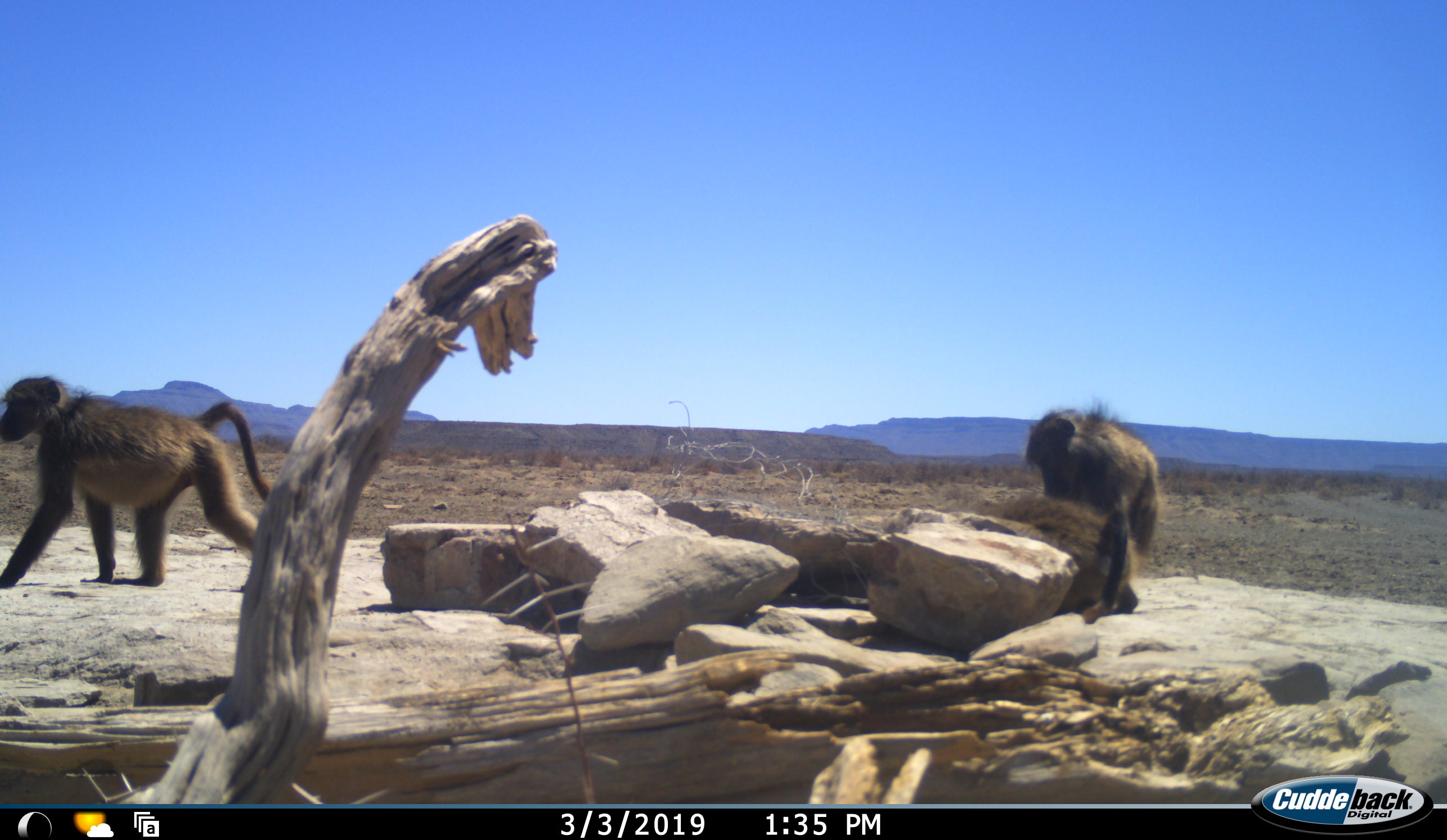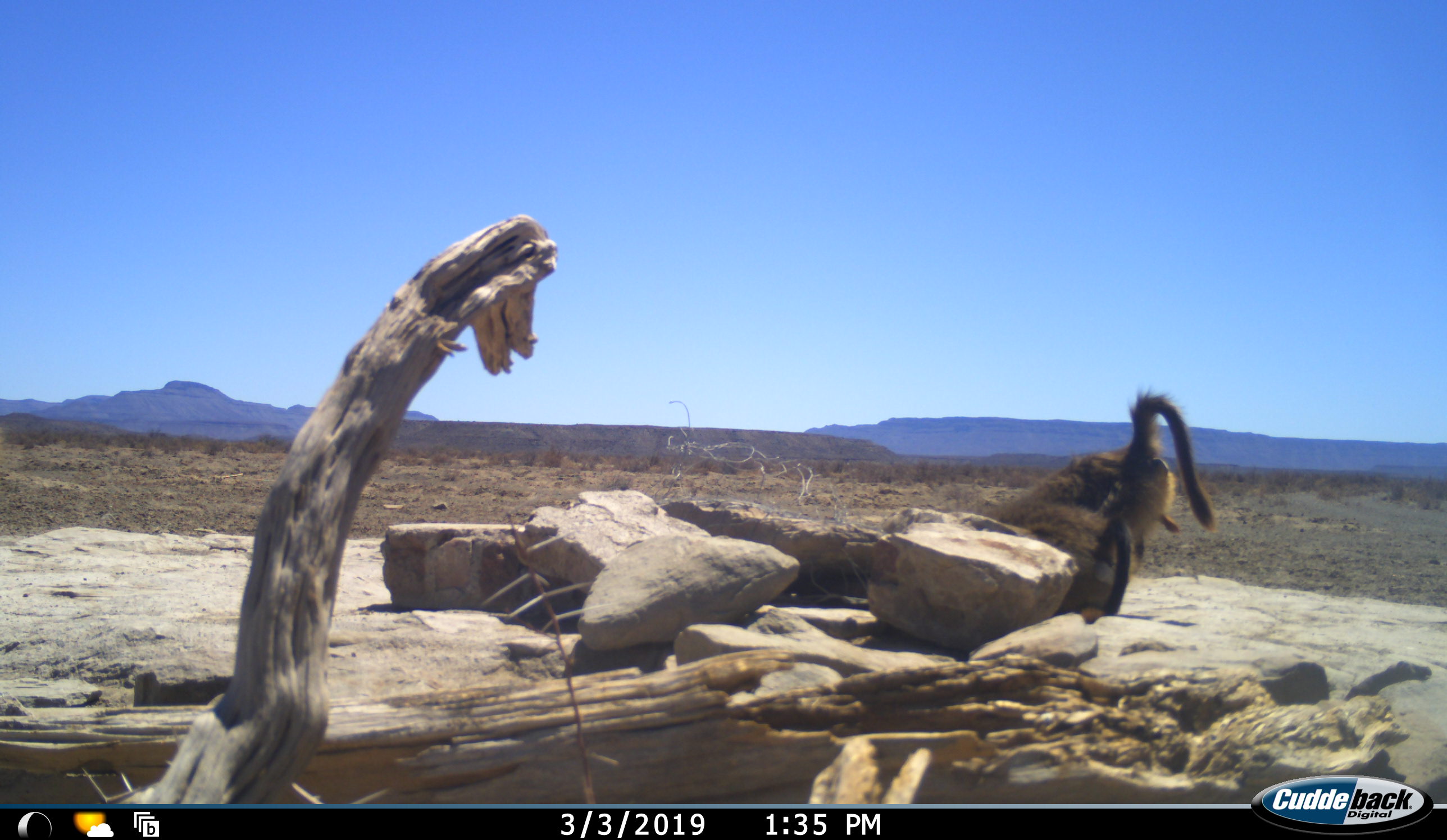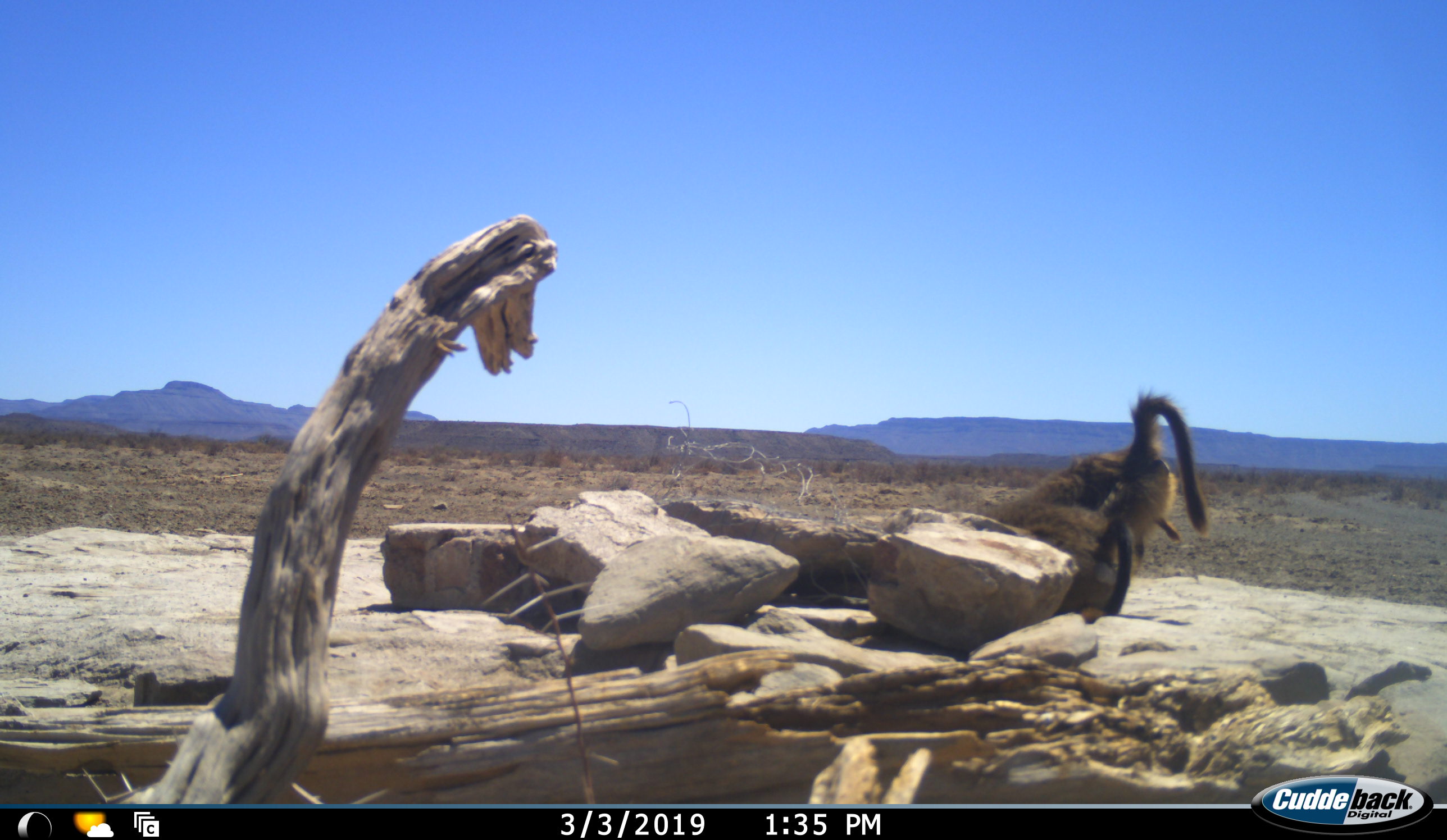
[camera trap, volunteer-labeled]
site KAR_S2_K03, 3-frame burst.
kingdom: Animalia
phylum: Chordata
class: Mammalia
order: Primates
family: Cercopithecidae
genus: Papio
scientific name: Papio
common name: baboon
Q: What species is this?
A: Baboon (Papio).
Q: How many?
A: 3.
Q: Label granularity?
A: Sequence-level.